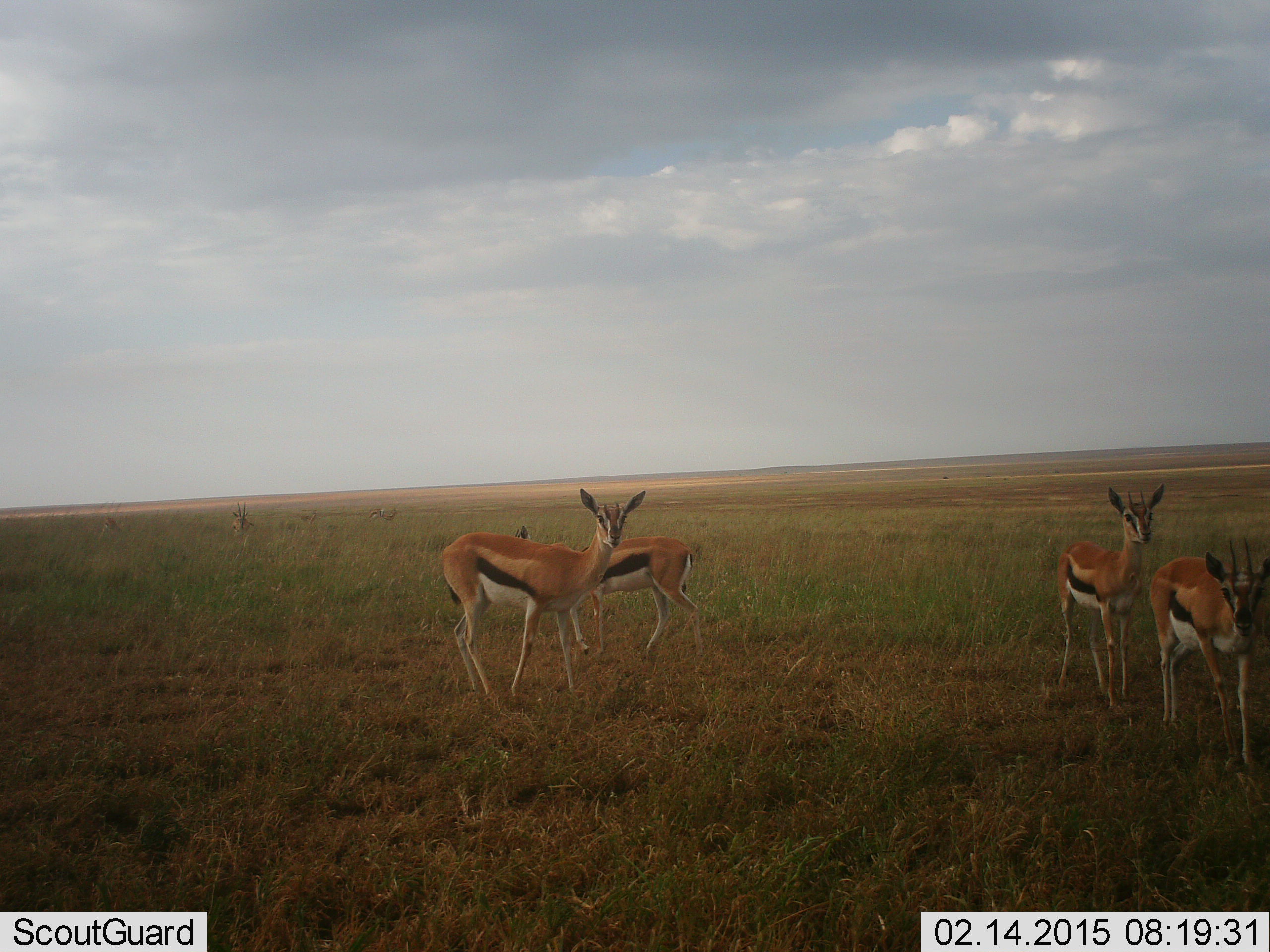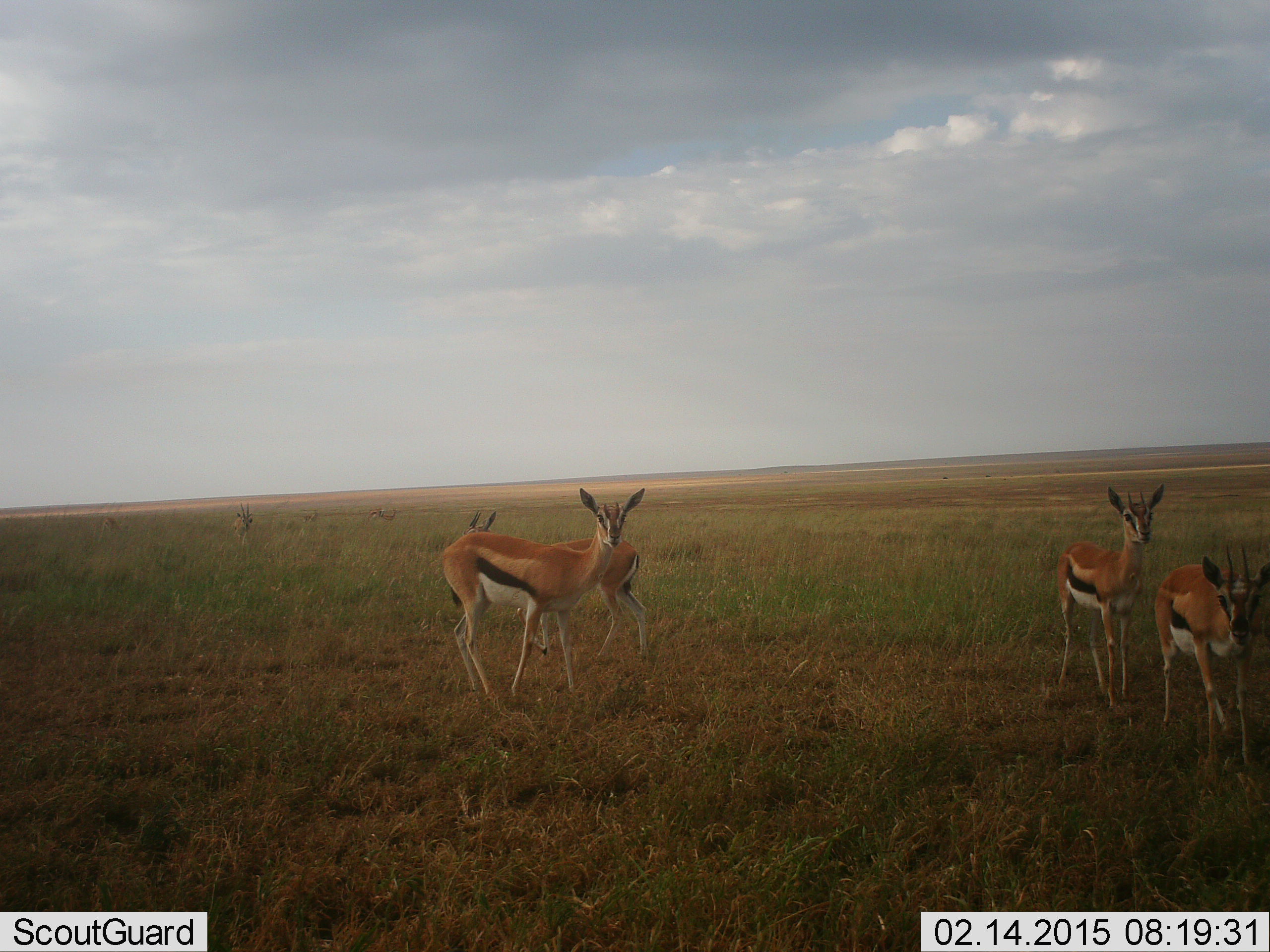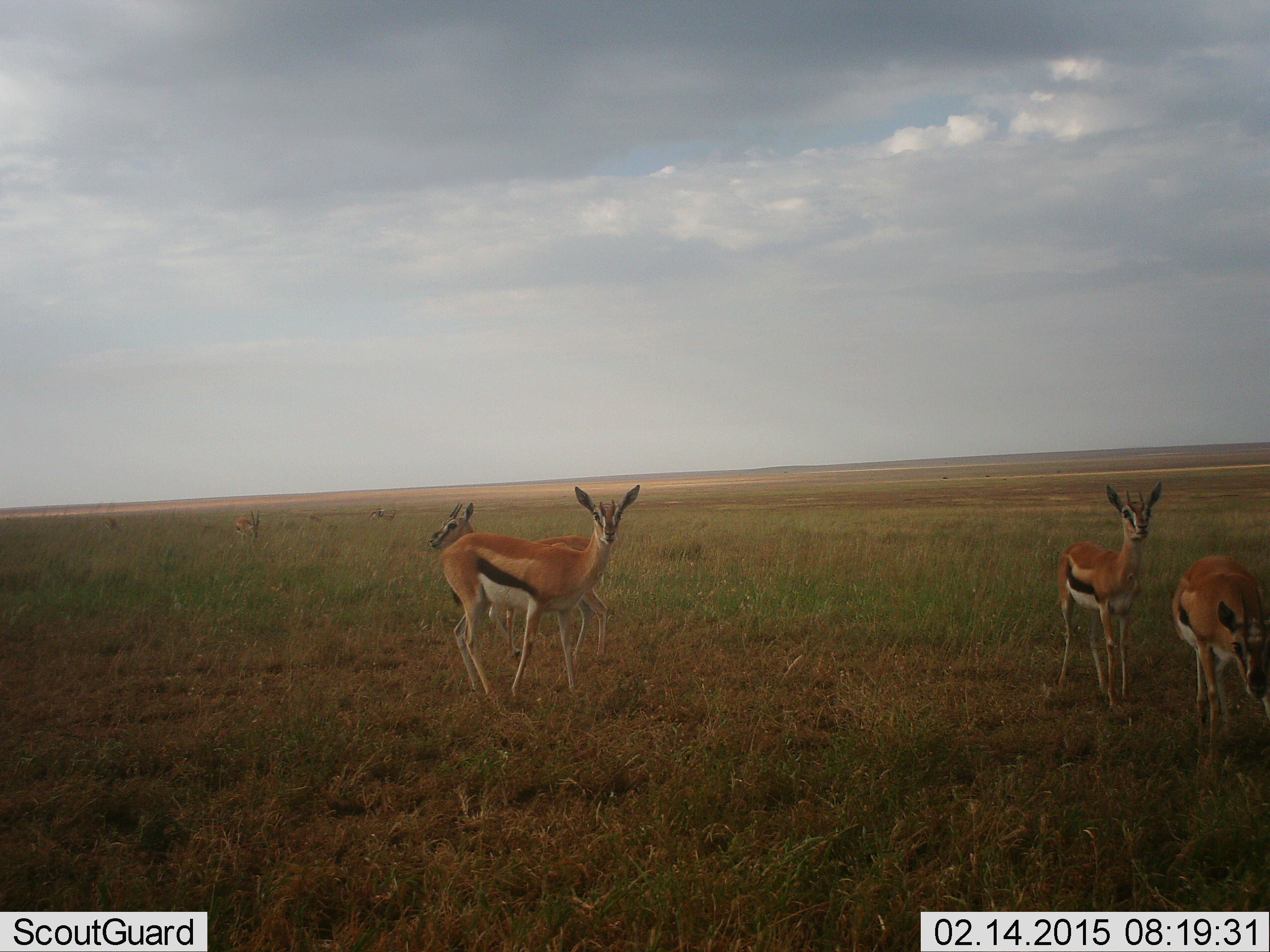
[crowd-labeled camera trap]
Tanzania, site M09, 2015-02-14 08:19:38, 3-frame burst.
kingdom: Animalia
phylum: Chordata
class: Mammalia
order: Artiodactyla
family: Bovidae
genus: Eudorcas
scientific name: Eudorcas thomsonii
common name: thomson's gazelle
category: gazellethomsons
Gazellethomsons (thomson's gazelle) (Eudorcas thomsonii), count 4. Behavior (volunteer vote fractions): standing 90%, resting 0%, moving 80%, interacting 0%. Young present (vote fraction): 0%. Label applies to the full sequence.